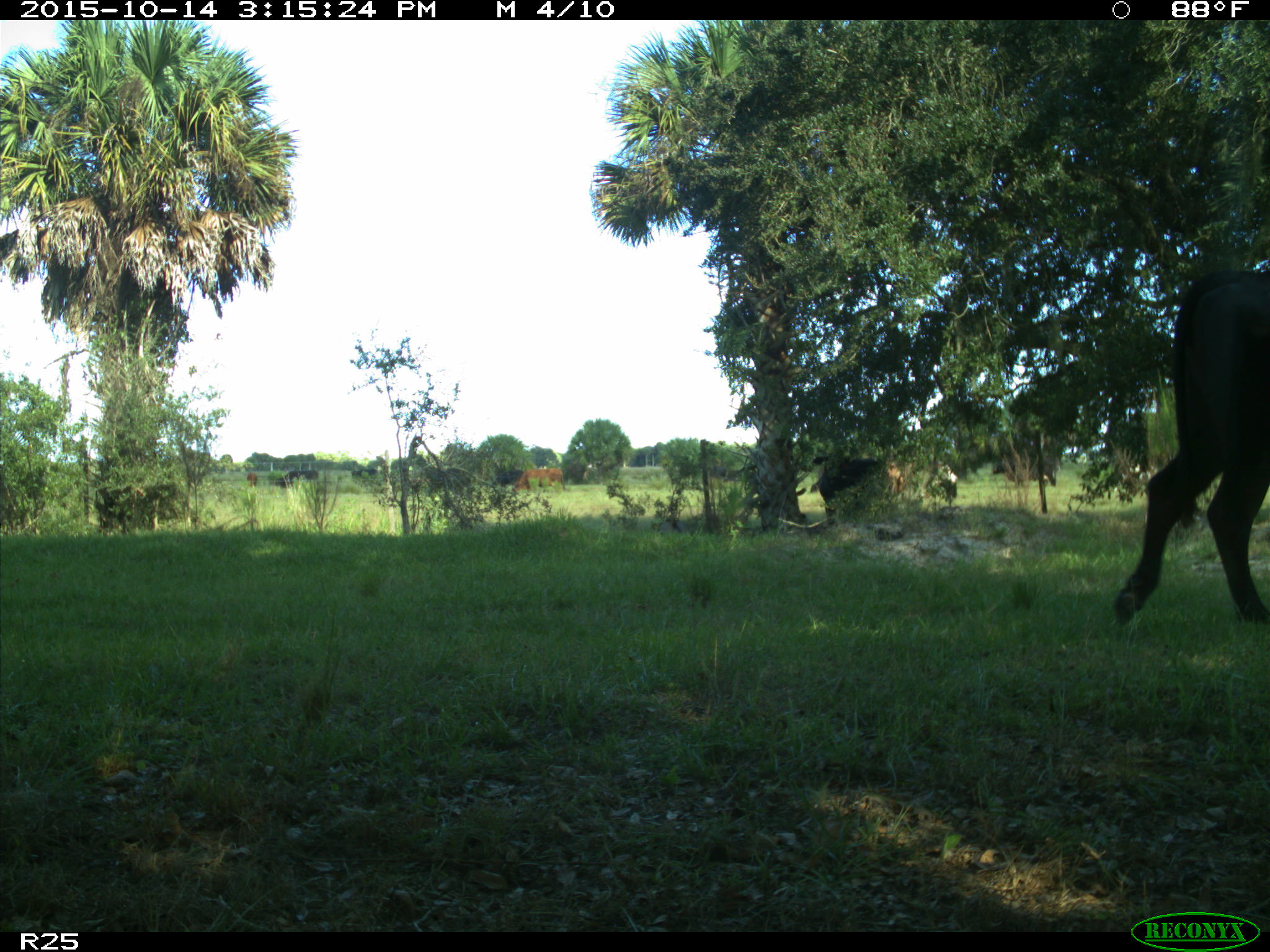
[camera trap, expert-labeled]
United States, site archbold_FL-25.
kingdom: Animalia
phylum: Chordata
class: Mammalia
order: Artiodactyla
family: Bovidae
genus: Bos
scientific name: Bos taurus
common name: domestic cow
Bos taurus (domestic cow).